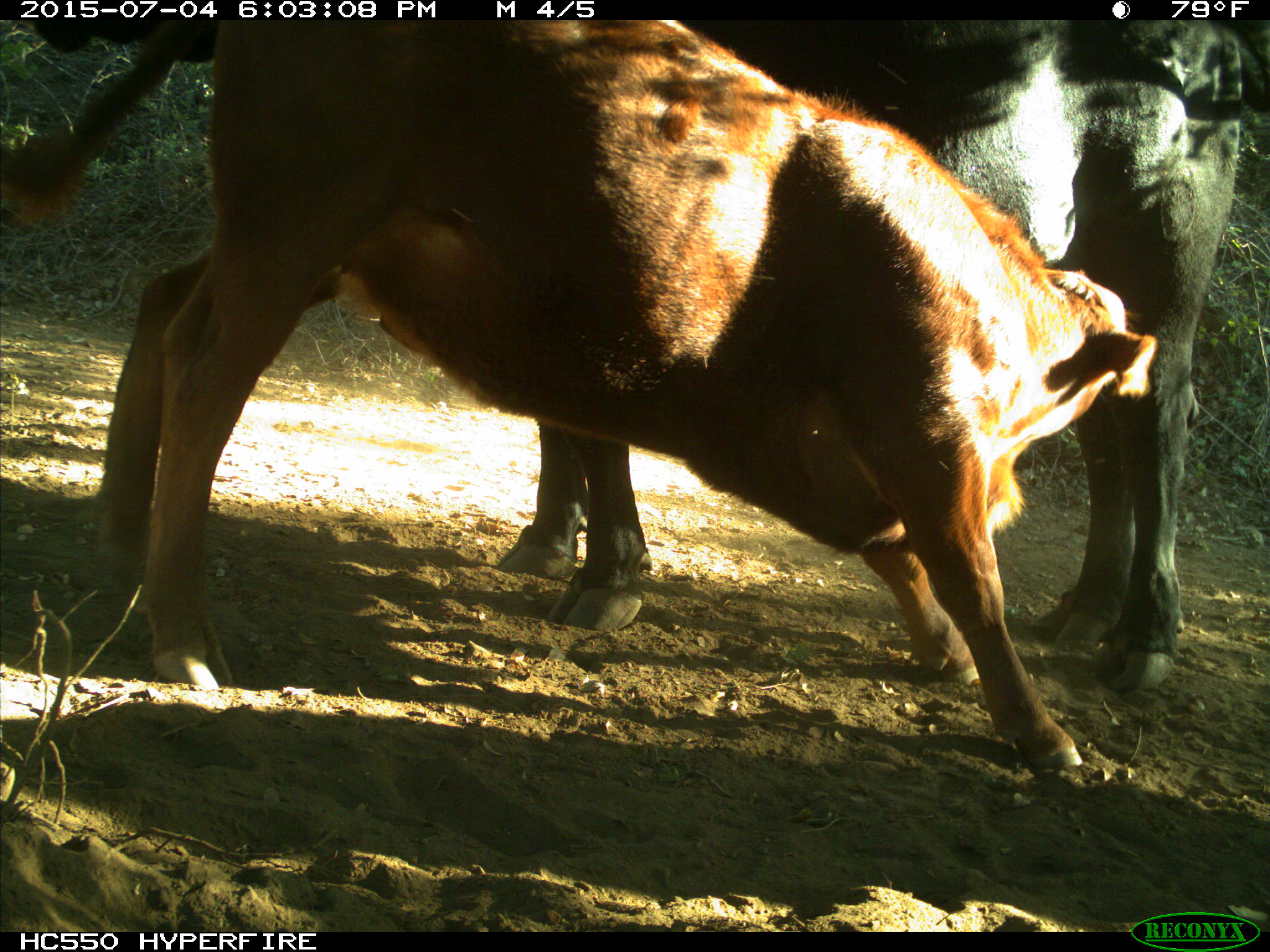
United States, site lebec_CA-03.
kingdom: Animalia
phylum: Chordata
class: Mammalia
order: Artiodactyla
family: Bovidae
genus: Bos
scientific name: Bos taurus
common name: domestic cow